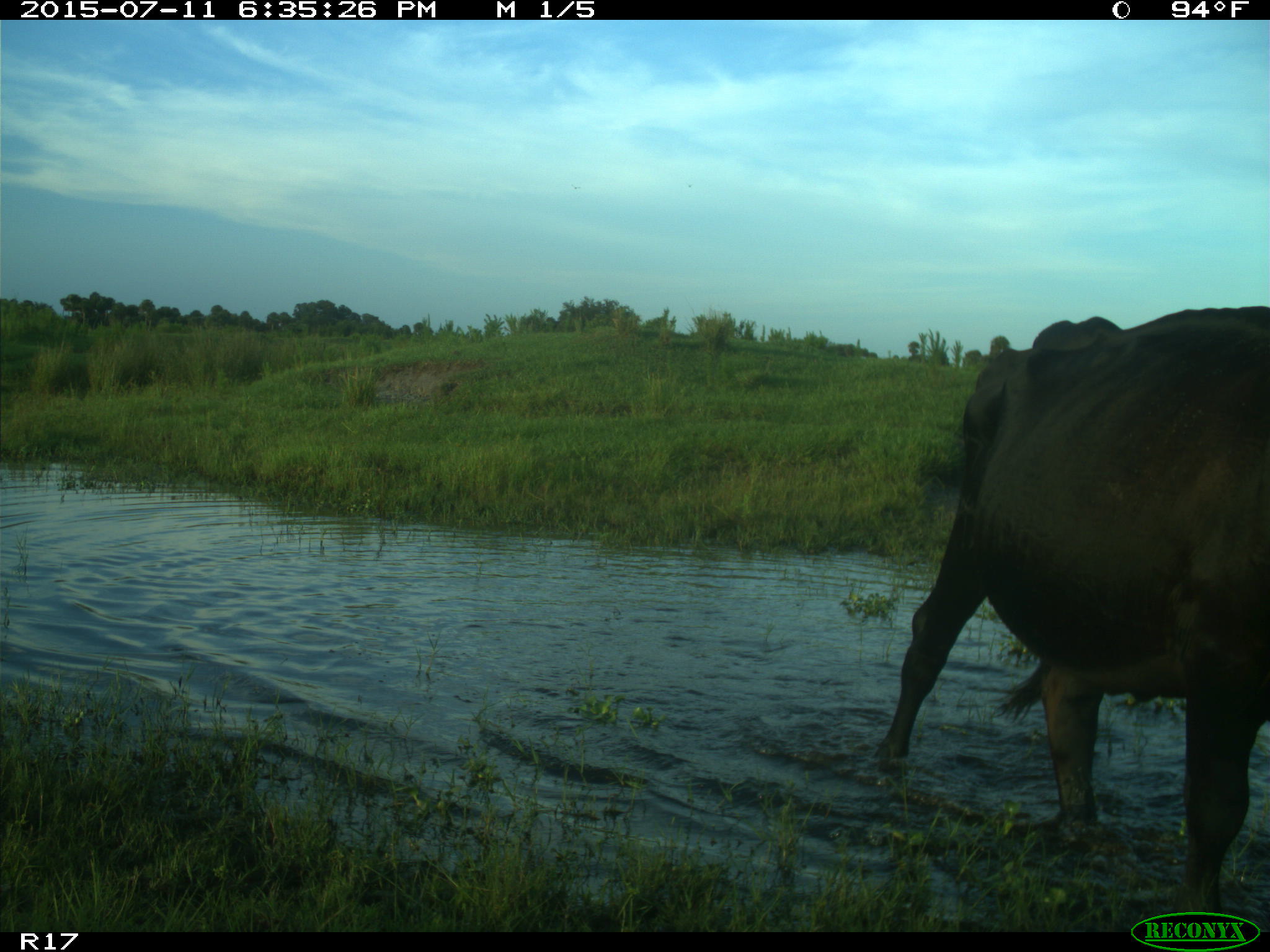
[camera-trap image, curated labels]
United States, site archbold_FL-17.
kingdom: Animalia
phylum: Chordata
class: Mammalia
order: Artiodactyla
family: Bovidae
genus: Bos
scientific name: Bos taurus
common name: domestic cow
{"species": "Bos taurus (domestic cow)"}